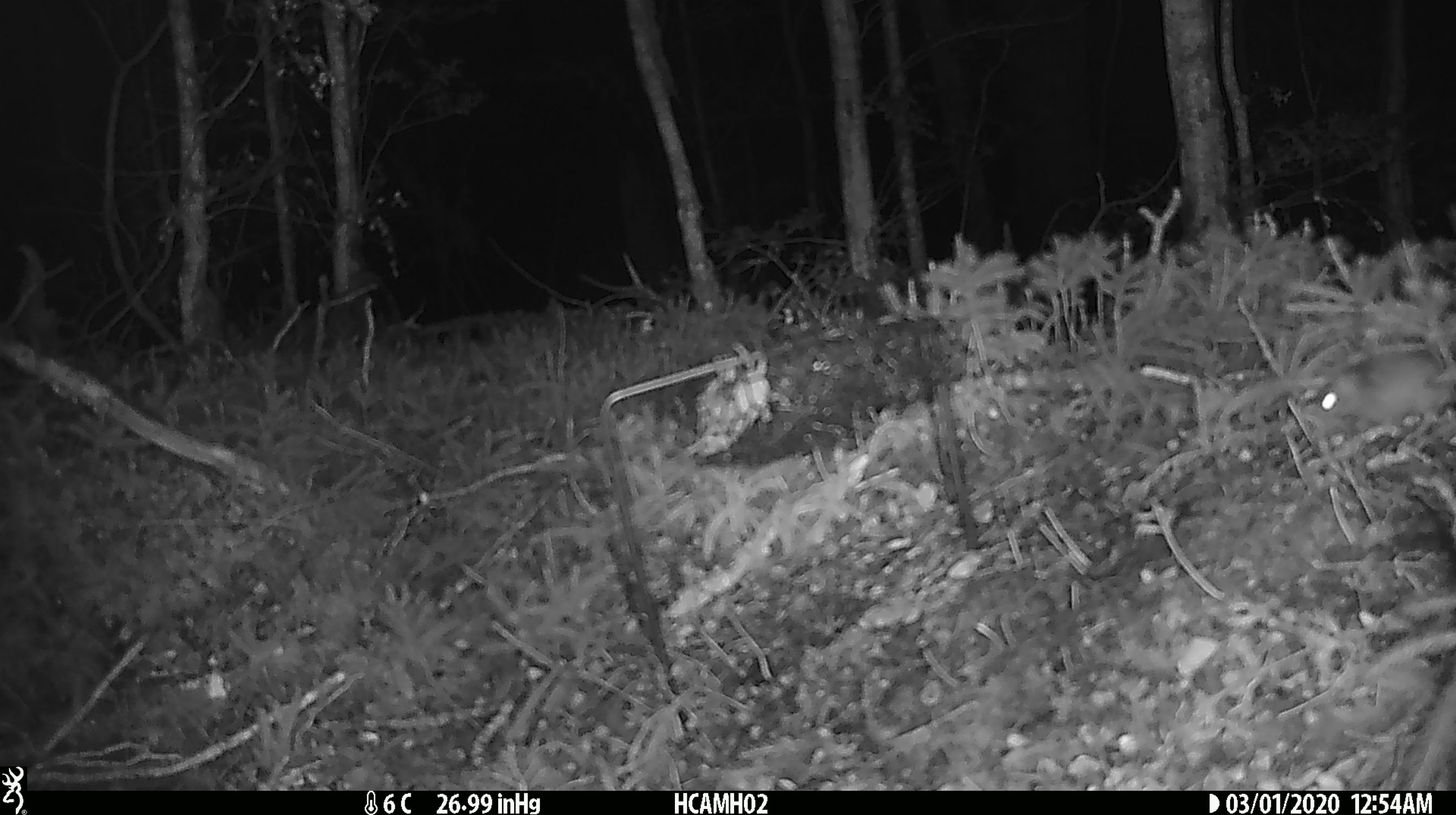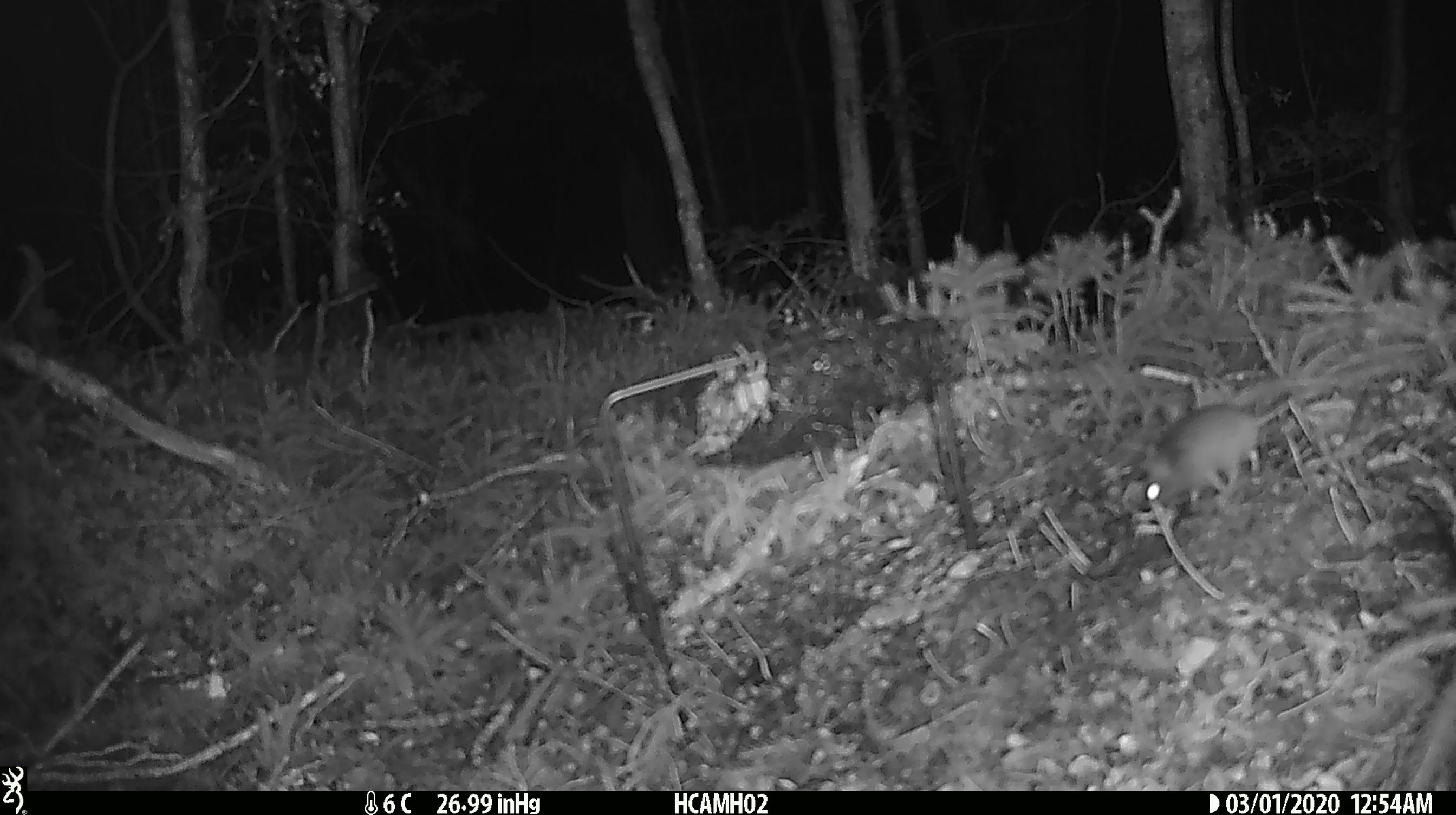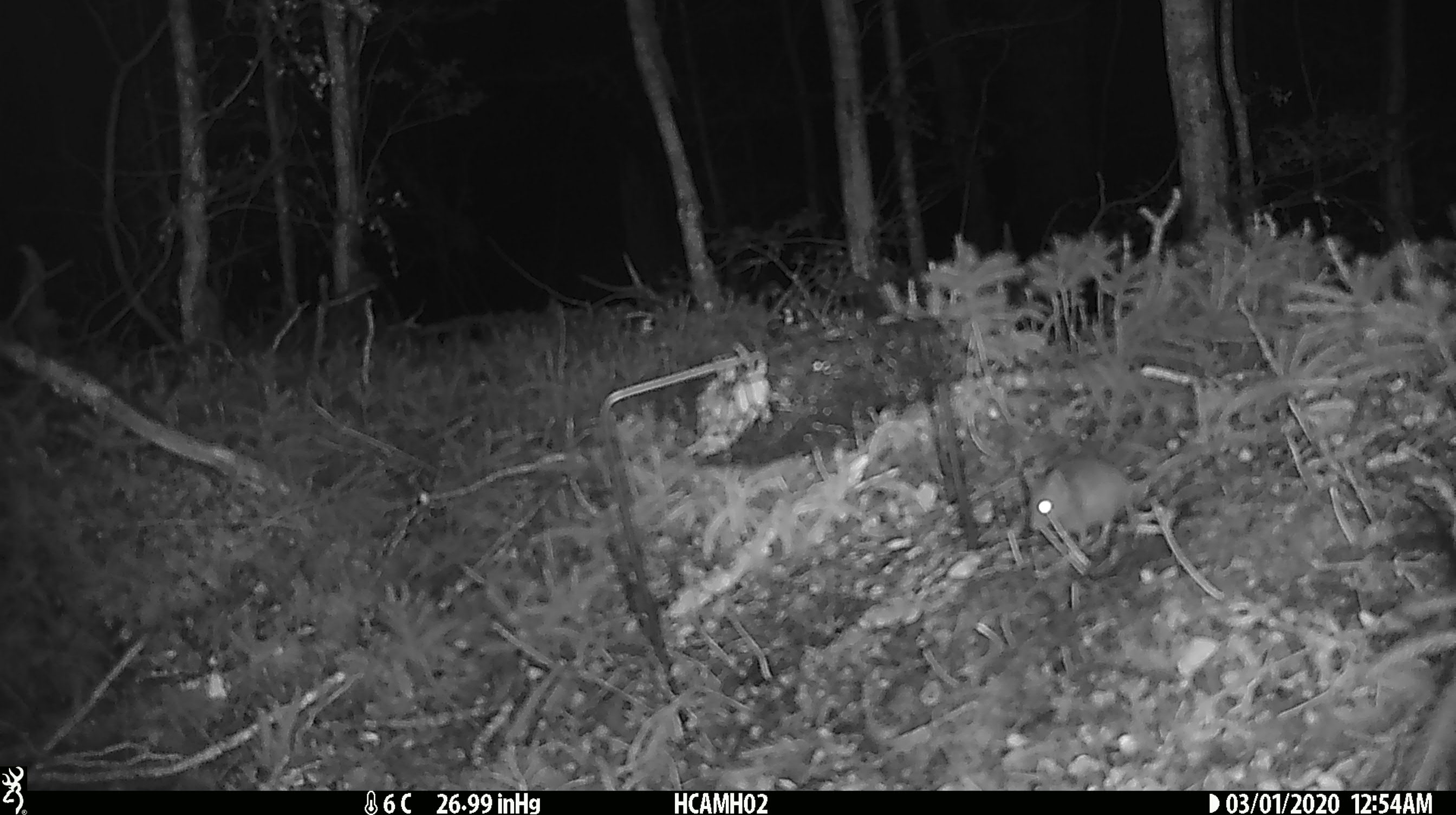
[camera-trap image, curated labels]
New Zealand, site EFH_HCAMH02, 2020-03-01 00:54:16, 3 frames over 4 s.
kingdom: Animalia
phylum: Chordata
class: Mammalia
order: Rodentia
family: Muridae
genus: Mus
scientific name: Mus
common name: mouse